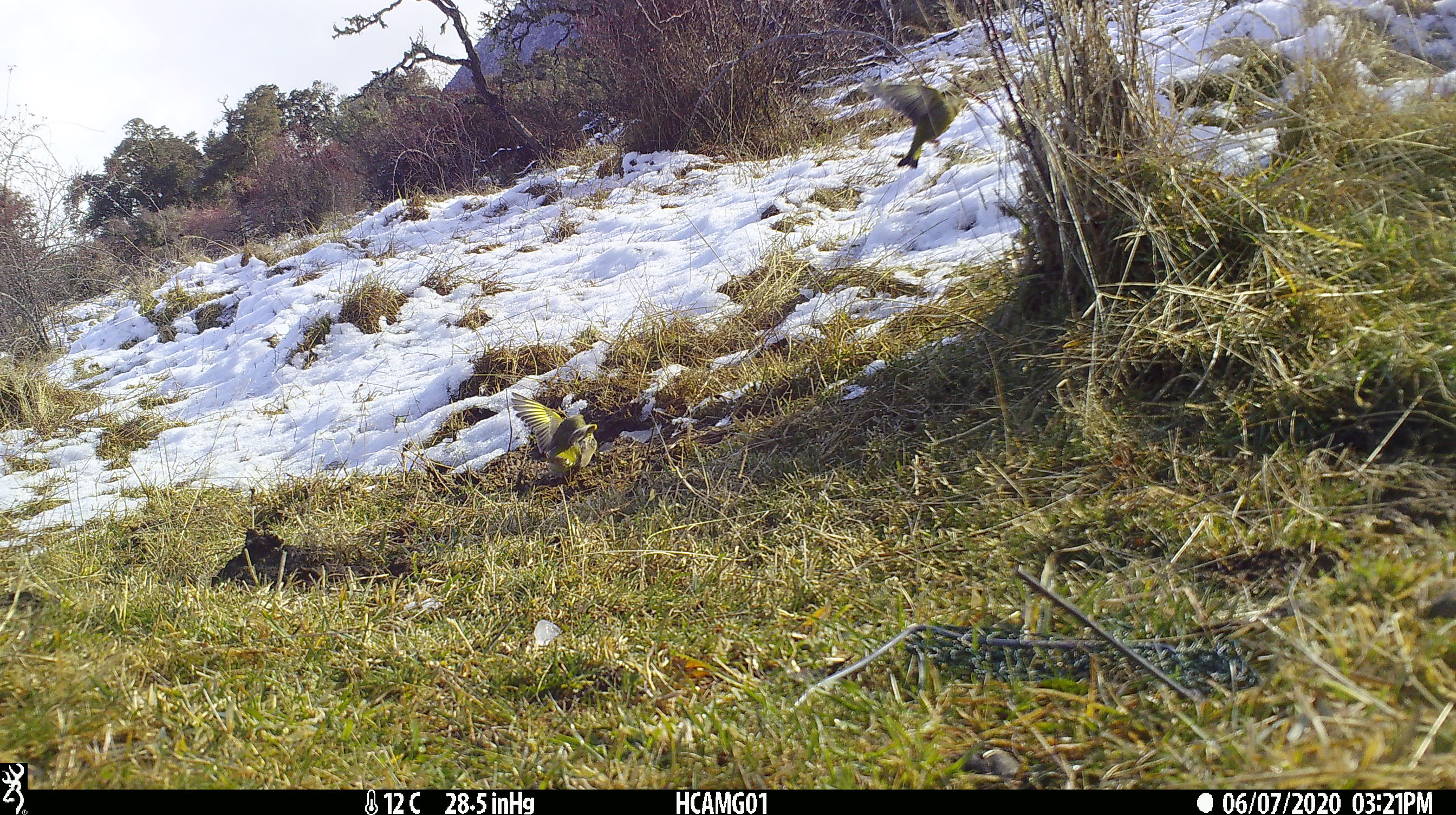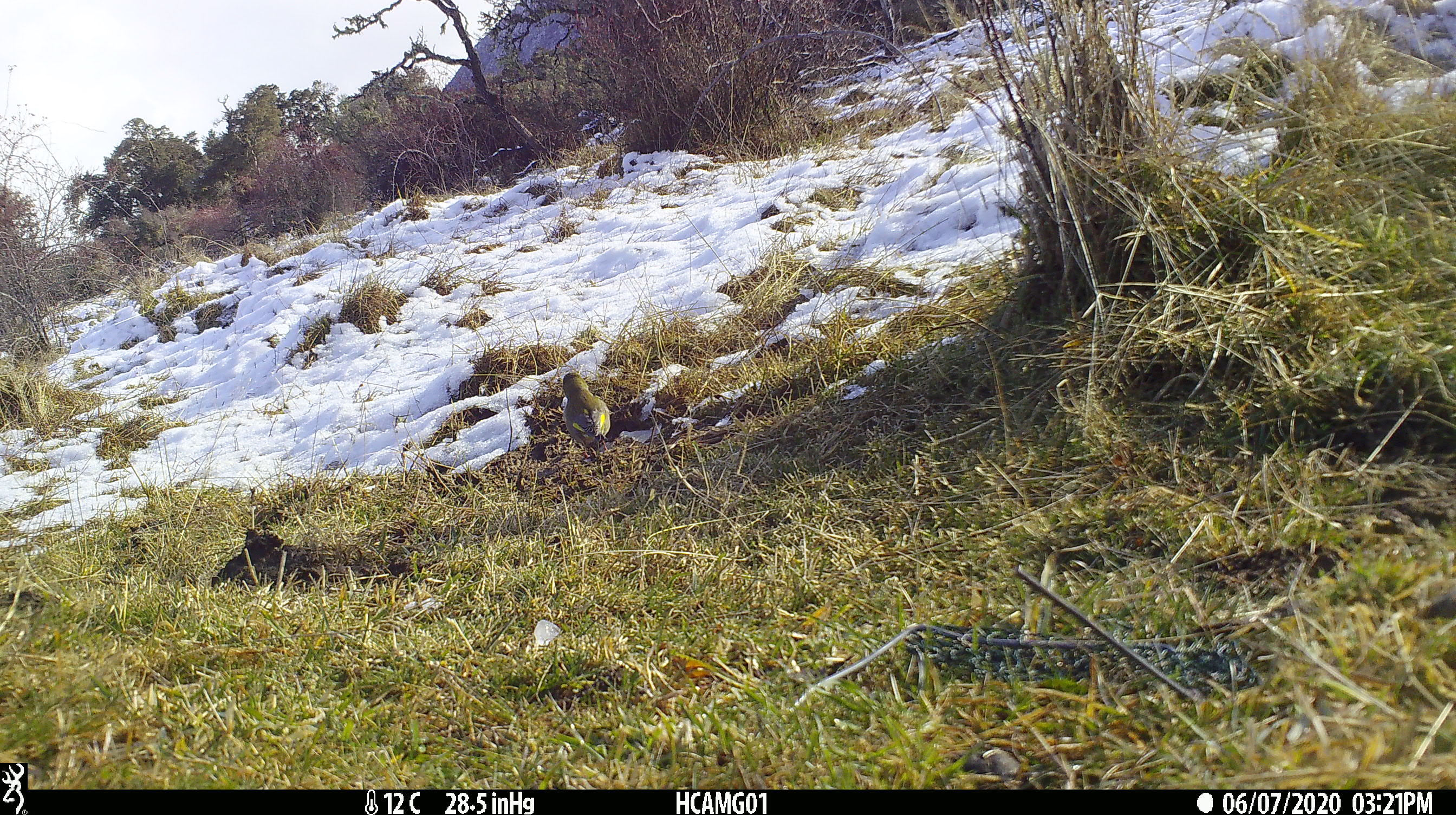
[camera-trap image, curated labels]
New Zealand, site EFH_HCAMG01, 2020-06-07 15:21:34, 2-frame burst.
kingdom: Animalia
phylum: Chordata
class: Aves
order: Passeriformes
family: Fringillidae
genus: Chloris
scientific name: Chloris chloris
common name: greenfinch